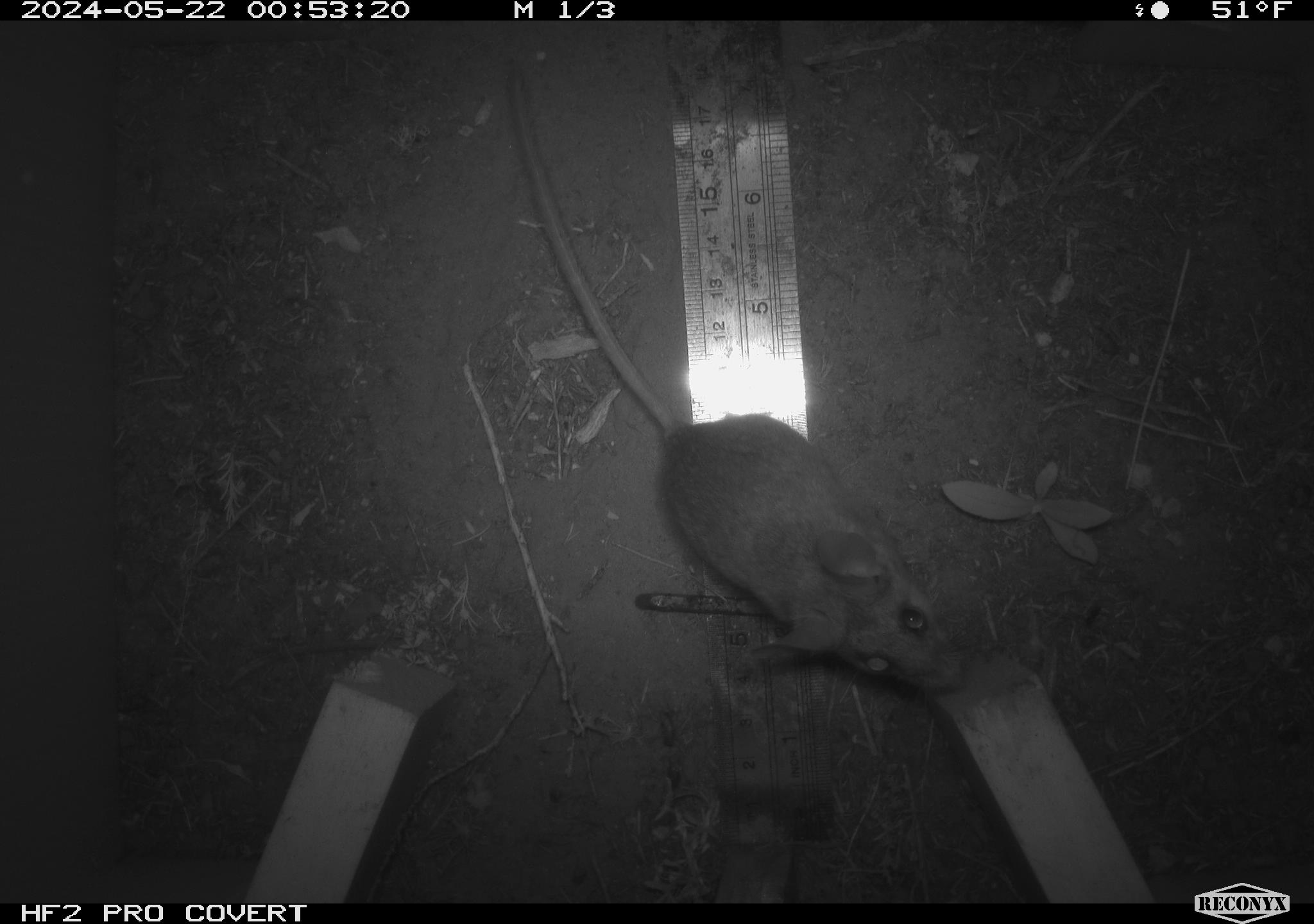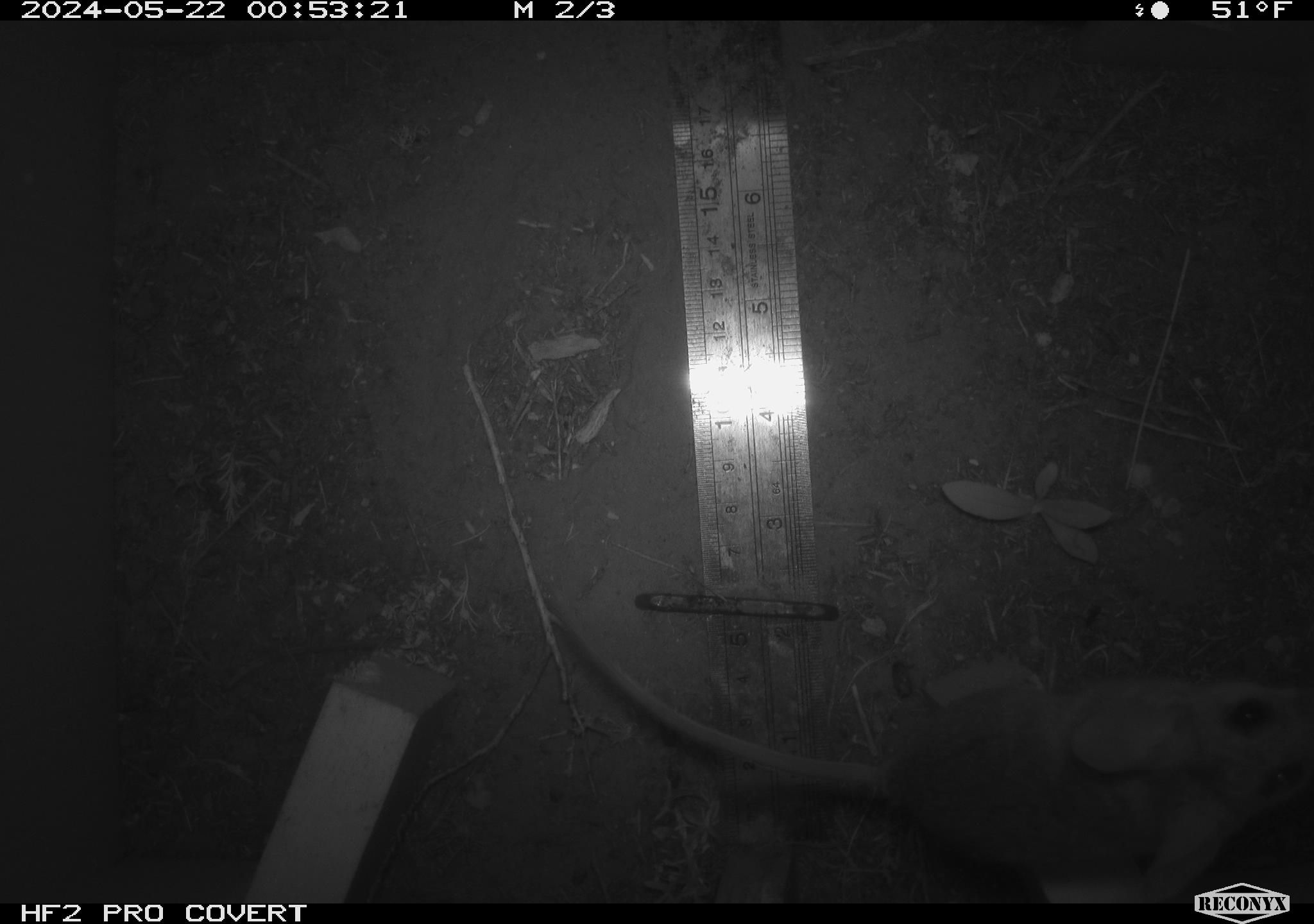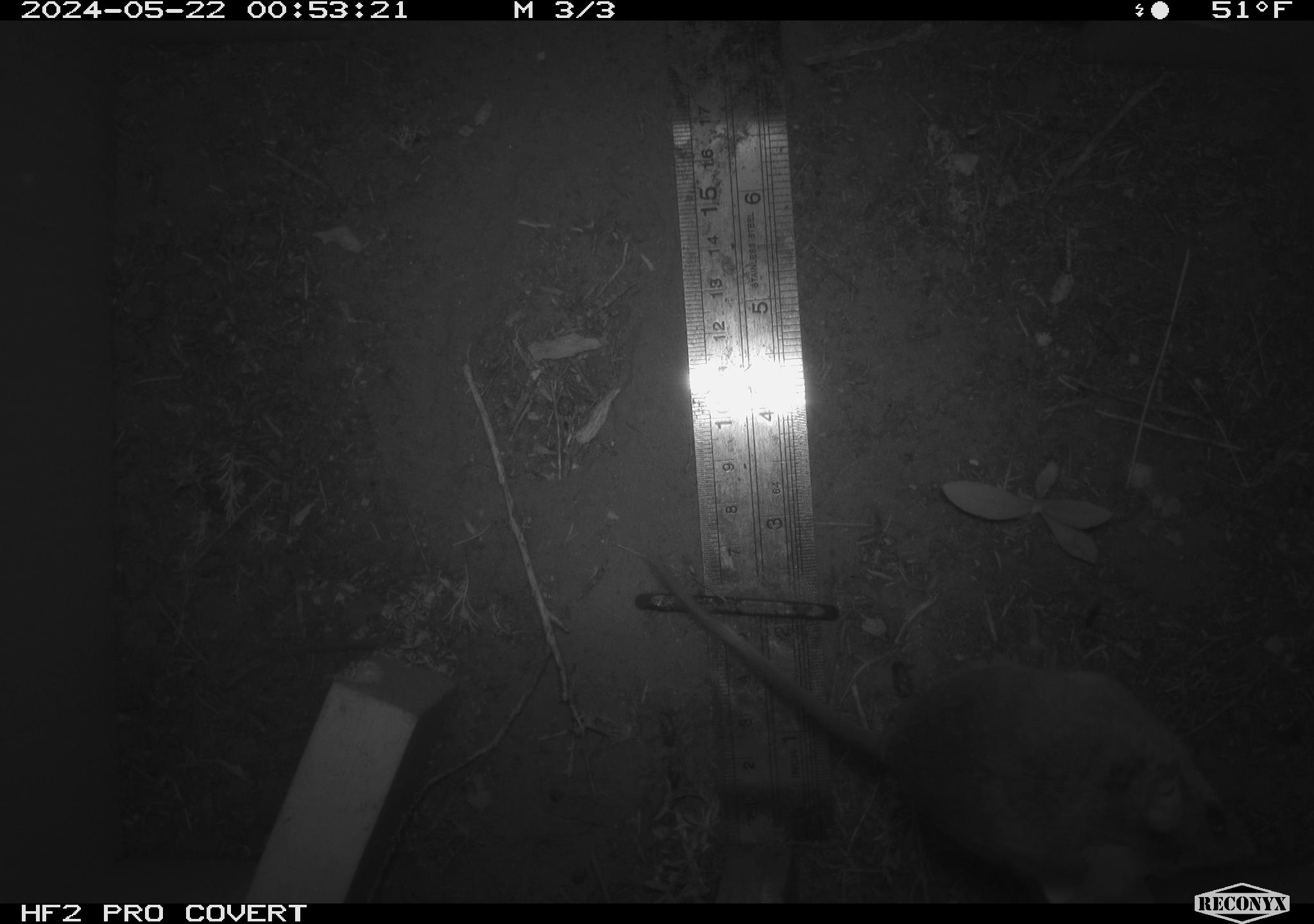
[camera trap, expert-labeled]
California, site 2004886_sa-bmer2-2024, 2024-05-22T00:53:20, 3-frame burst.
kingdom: Animalia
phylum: Chordata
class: Mammalia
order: Rodentia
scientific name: Rodentia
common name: mouse species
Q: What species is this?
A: Mouse species (Rodentia).